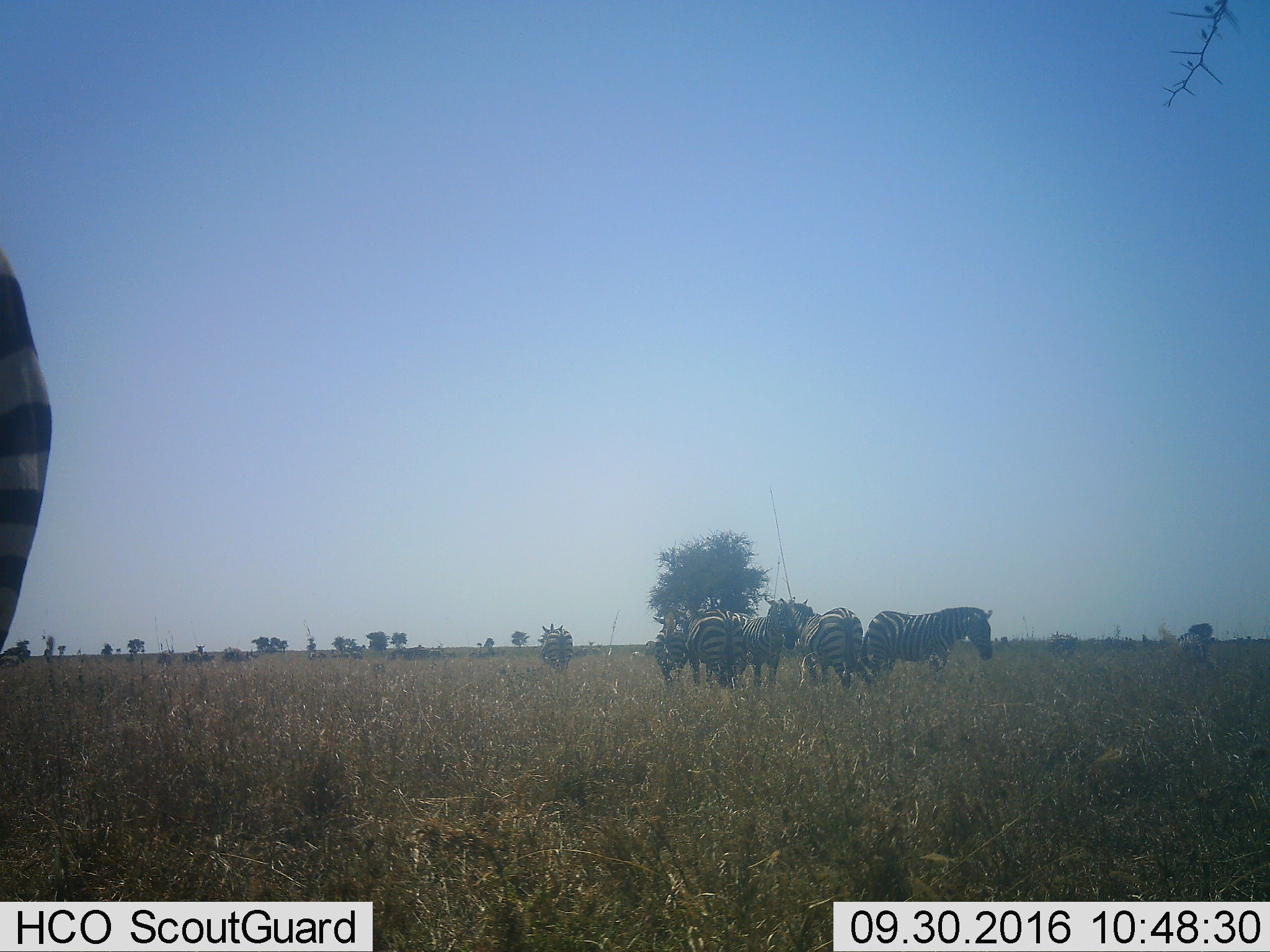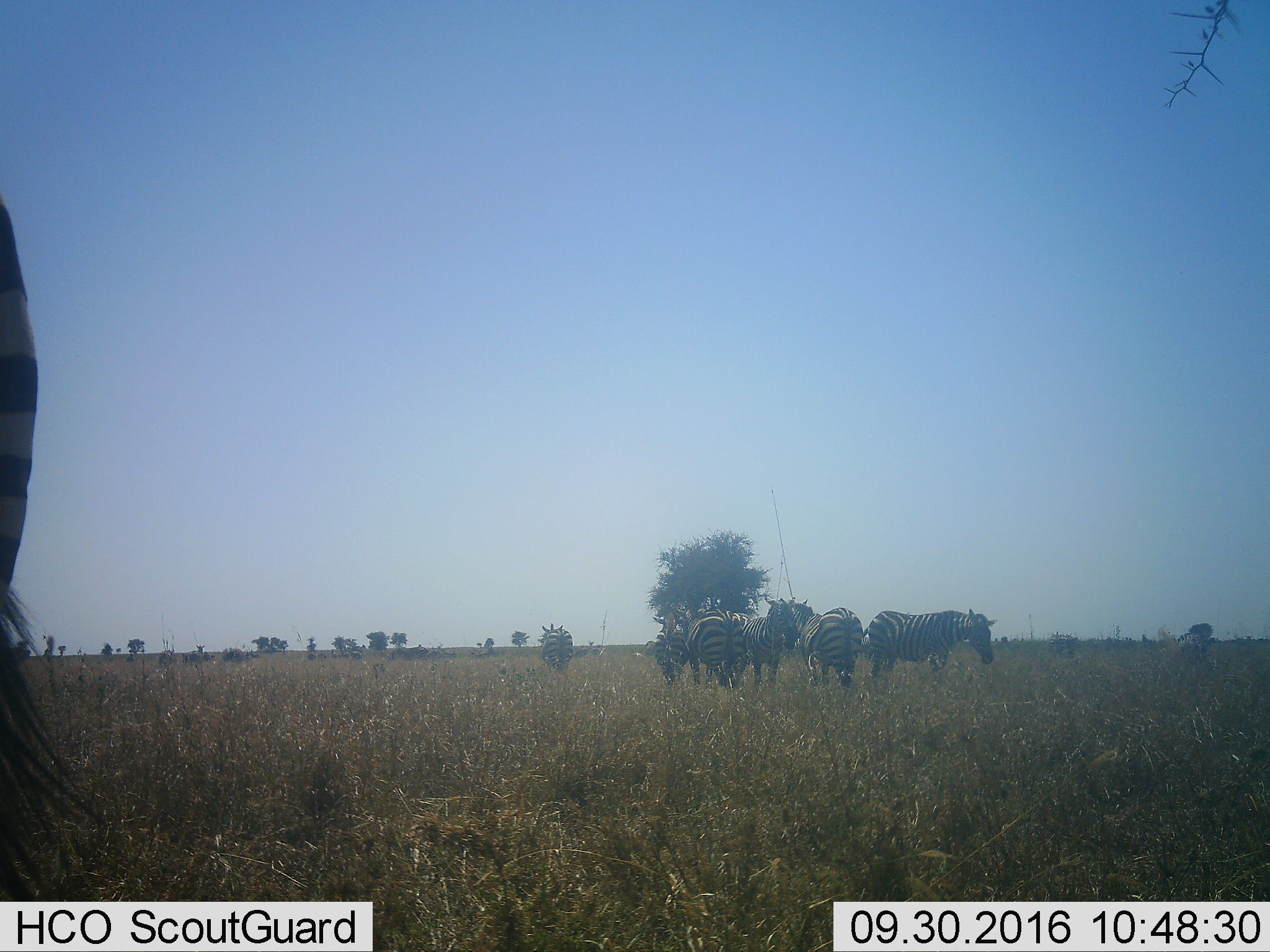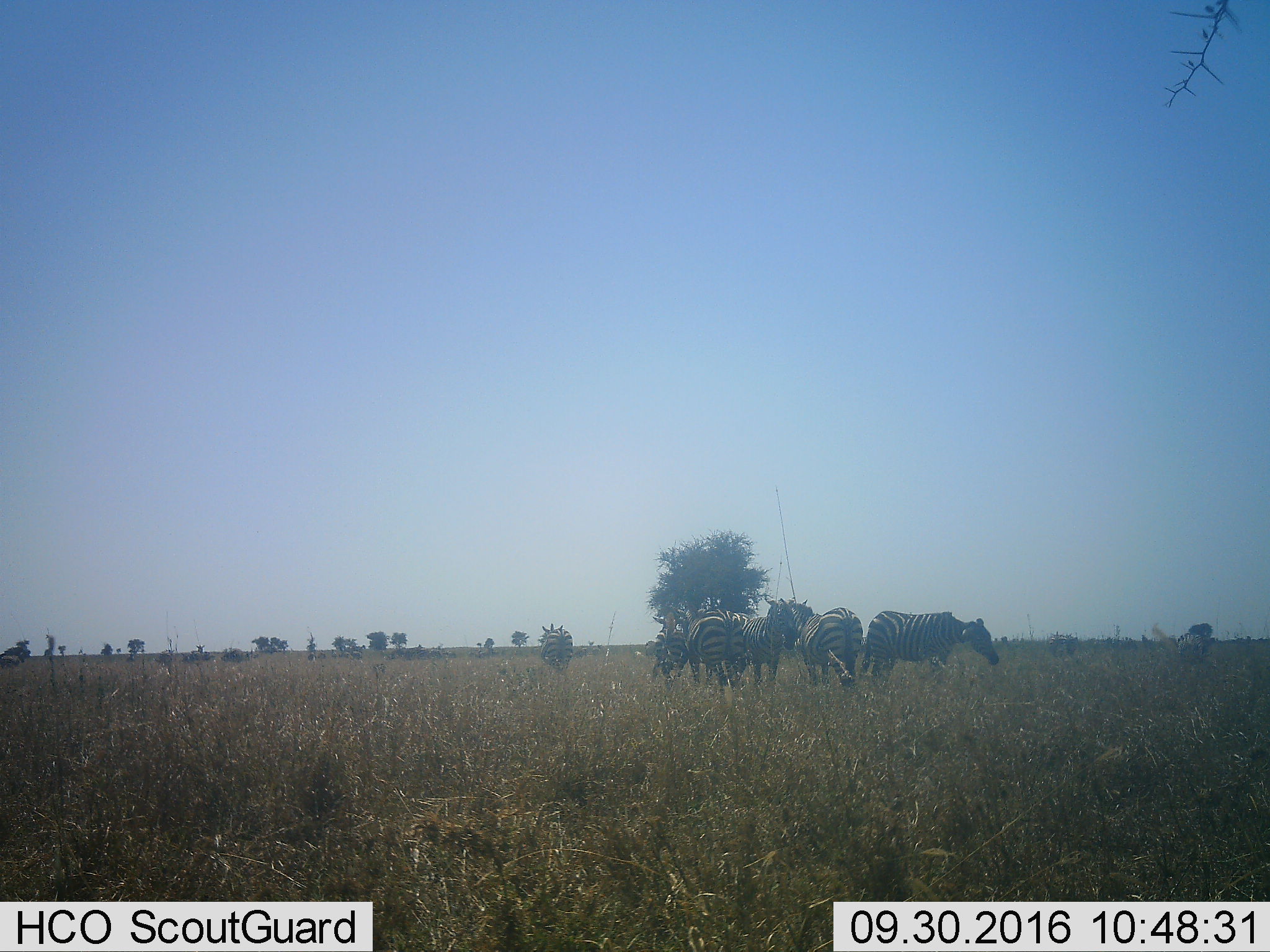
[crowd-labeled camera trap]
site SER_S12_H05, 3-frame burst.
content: unidentified animal